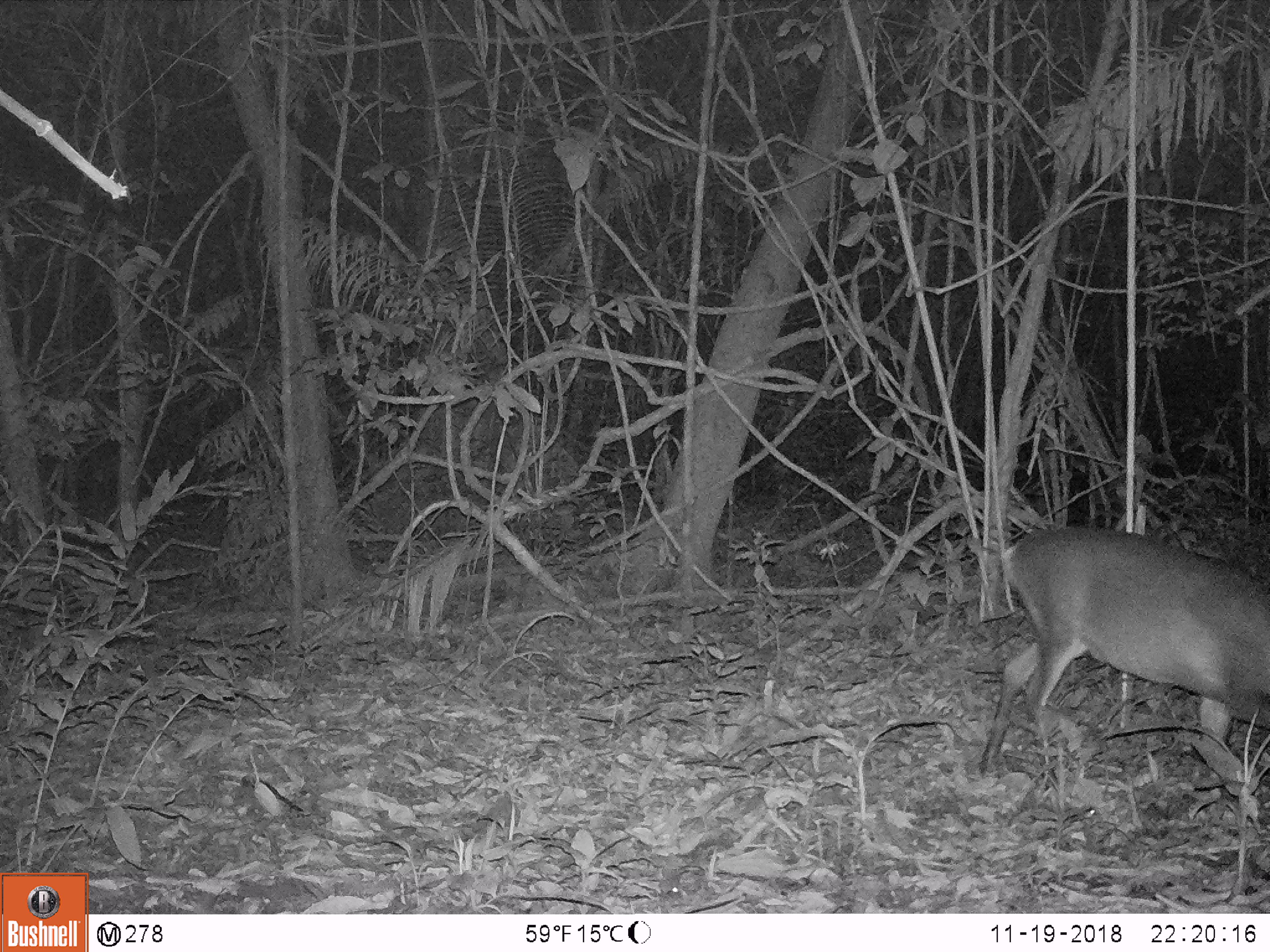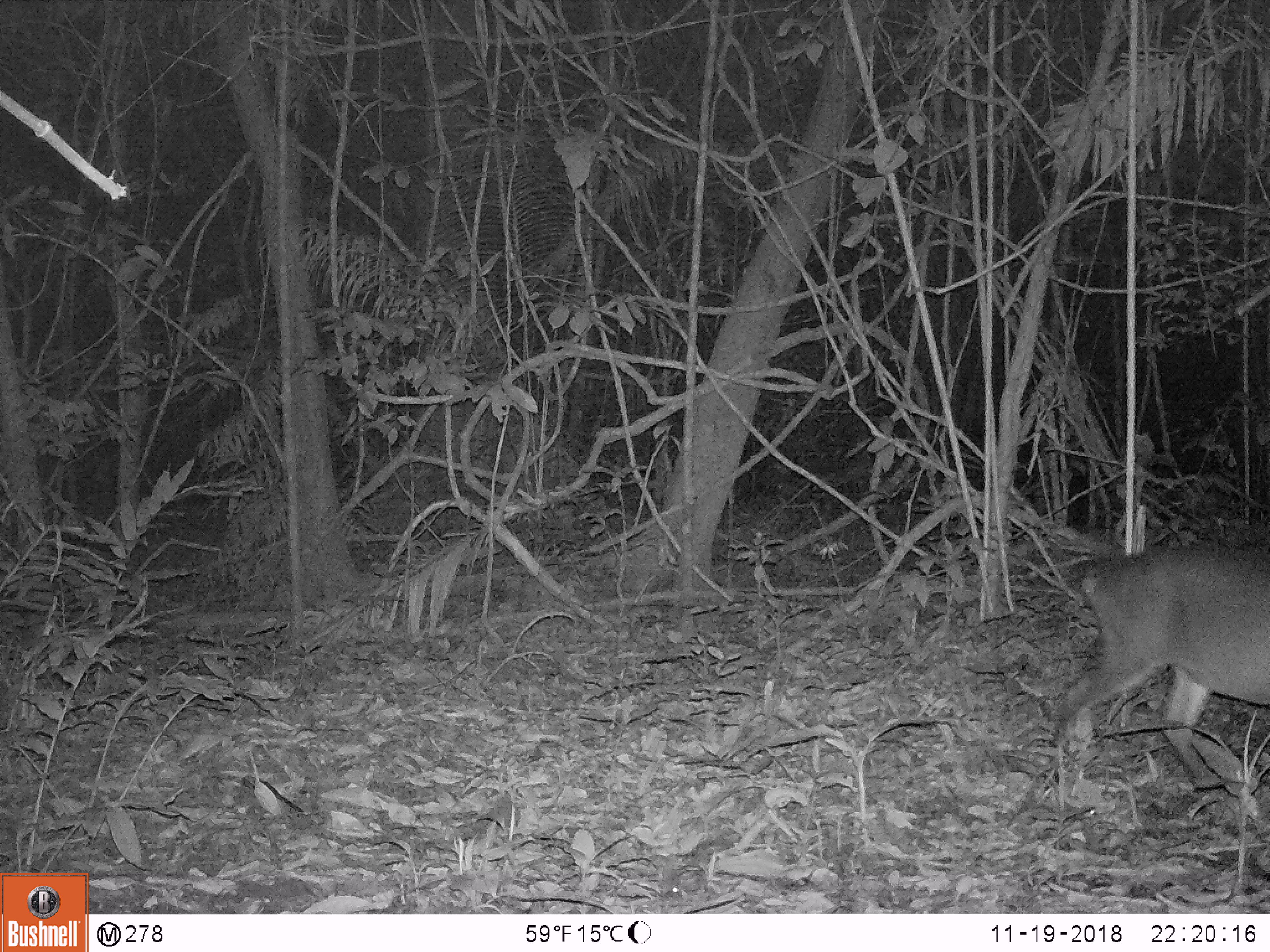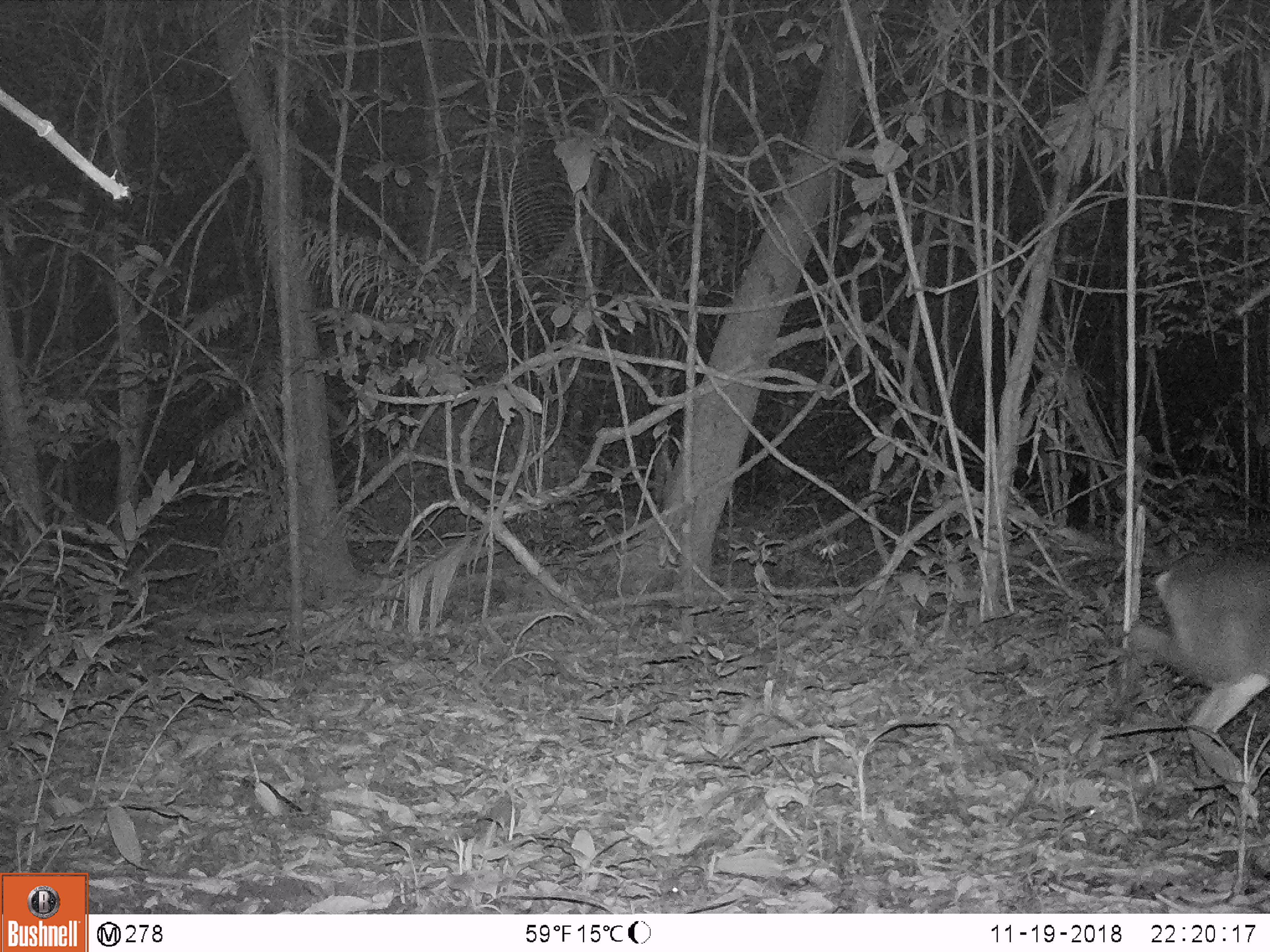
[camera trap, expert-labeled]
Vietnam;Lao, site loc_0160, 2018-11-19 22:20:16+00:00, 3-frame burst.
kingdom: Animalia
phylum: Chordata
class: Mammalia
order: Artiodactyla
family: Cervidae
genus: Muntiacus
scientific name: Muntiacus vuquangensis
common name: large-antlered muntjac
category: large antlered muntjac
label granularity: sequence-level